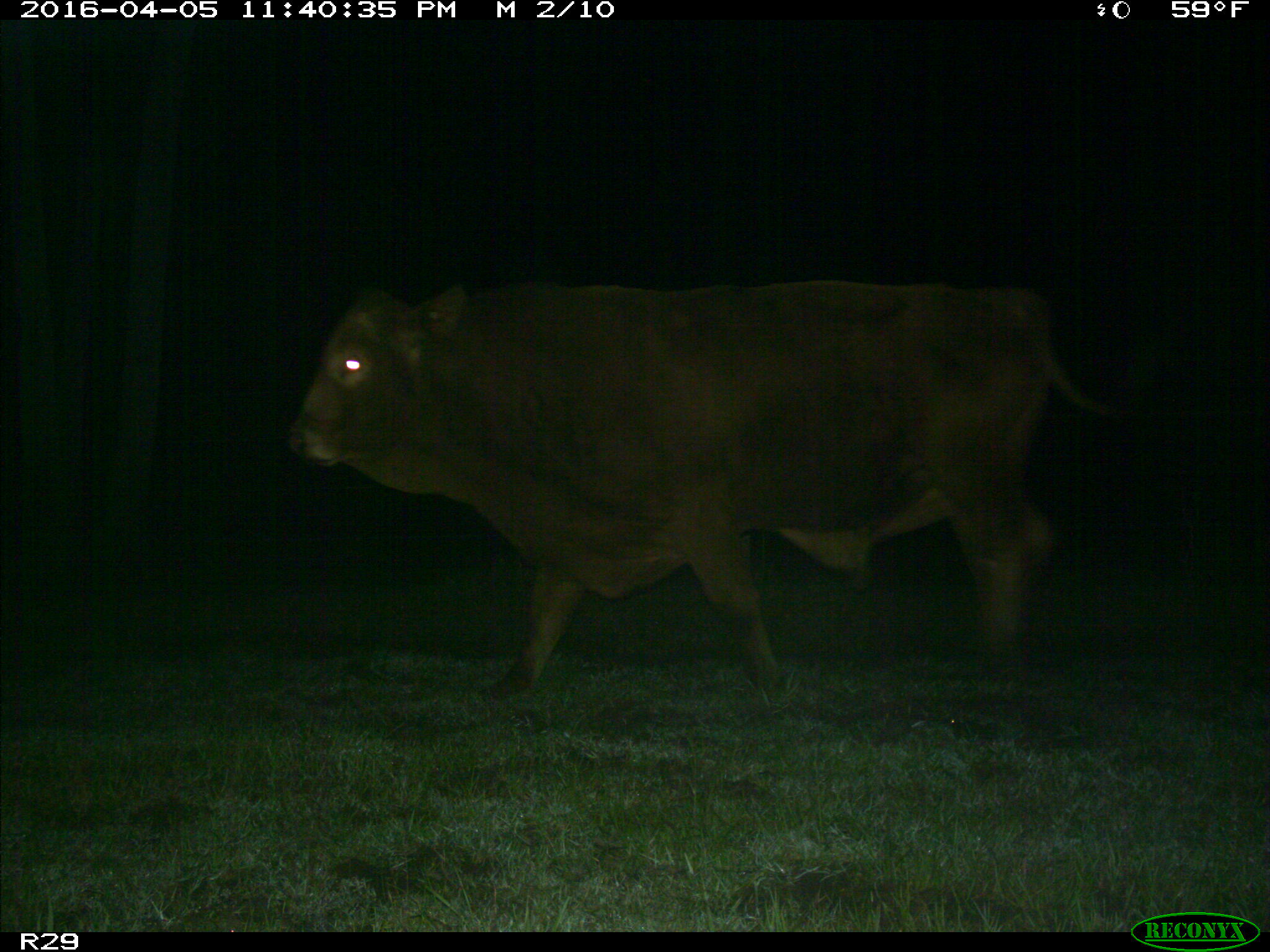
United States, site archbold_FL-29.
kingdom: Animalia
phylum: Chordata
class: Mammalia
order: Artiodactyla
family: Bovidae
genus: Bos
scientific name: Bos taurus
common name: domestic cow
Bos taurus (domestic cow).